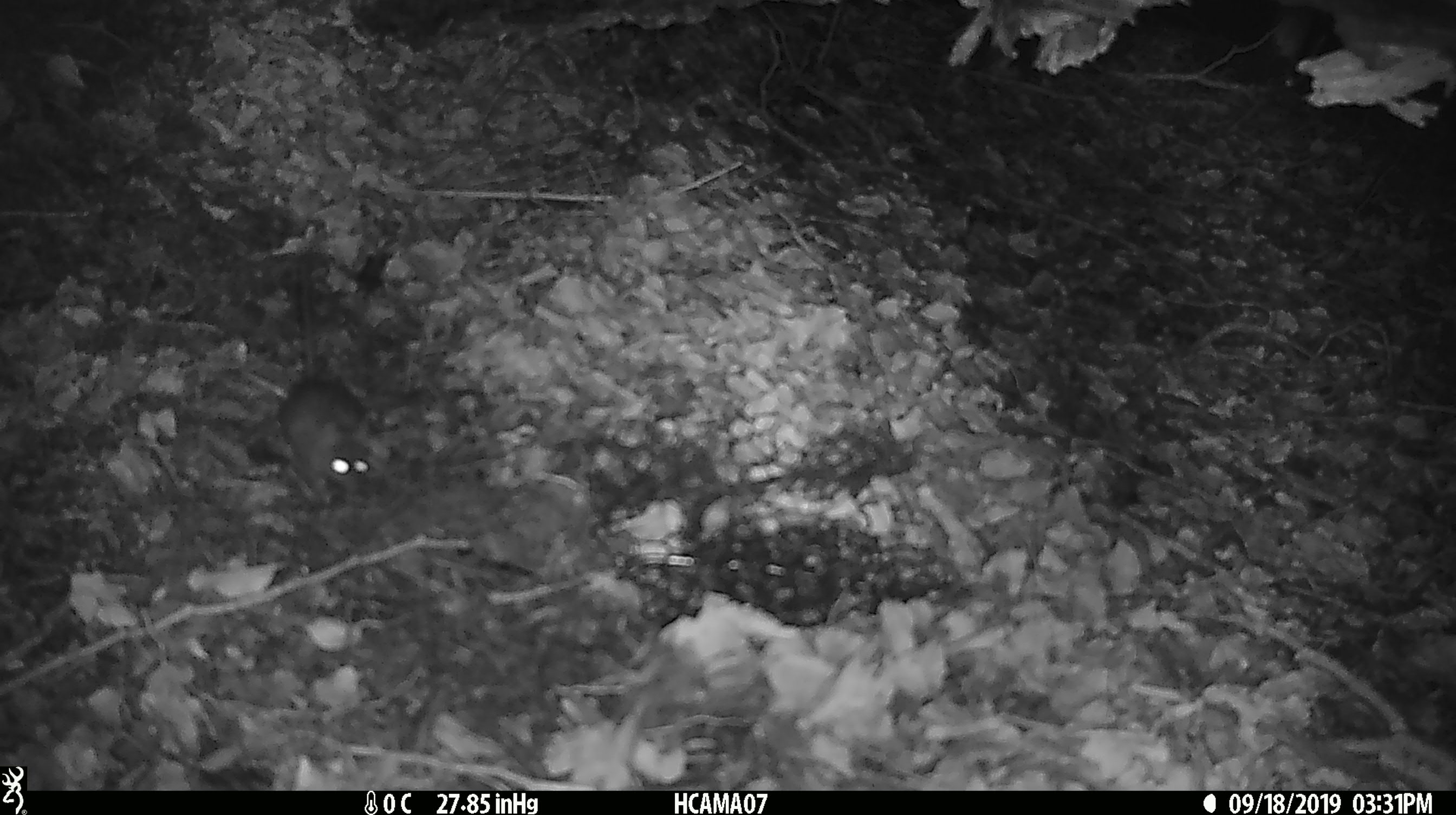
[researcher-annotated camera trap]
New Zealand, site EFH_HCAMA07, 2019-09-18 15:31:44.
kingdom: Animalia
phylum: Chordata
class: Mammalia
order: Rodentia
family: Muridae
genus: Mus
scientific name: Mus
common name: mouse